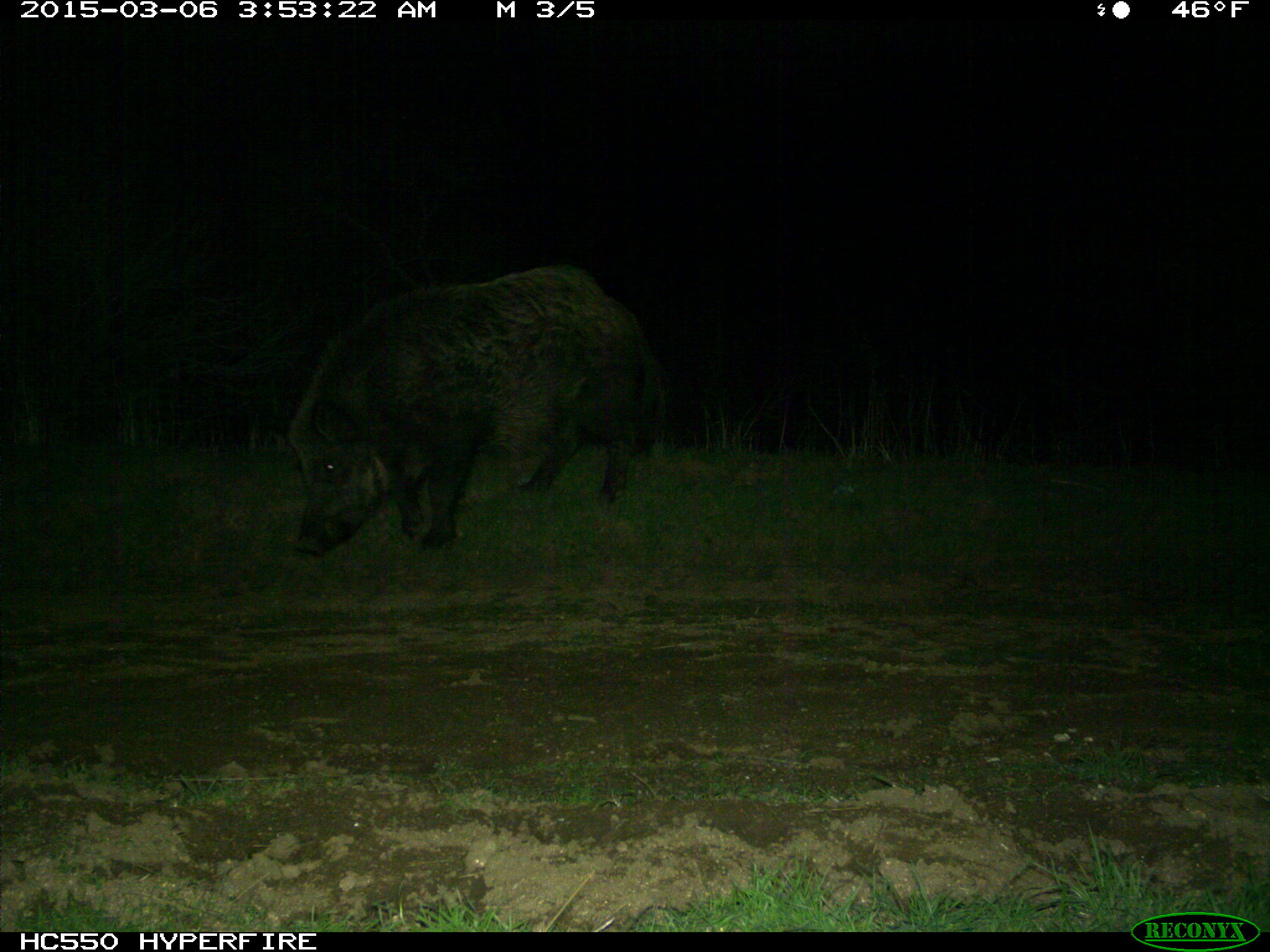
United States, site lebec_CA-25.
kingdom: Animalia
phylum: Chordata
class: Mammalia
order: Artiodactyla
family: Suidae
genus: Sus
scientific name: Sus scrofa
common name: wild boar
Sus scrofa (wild boar).